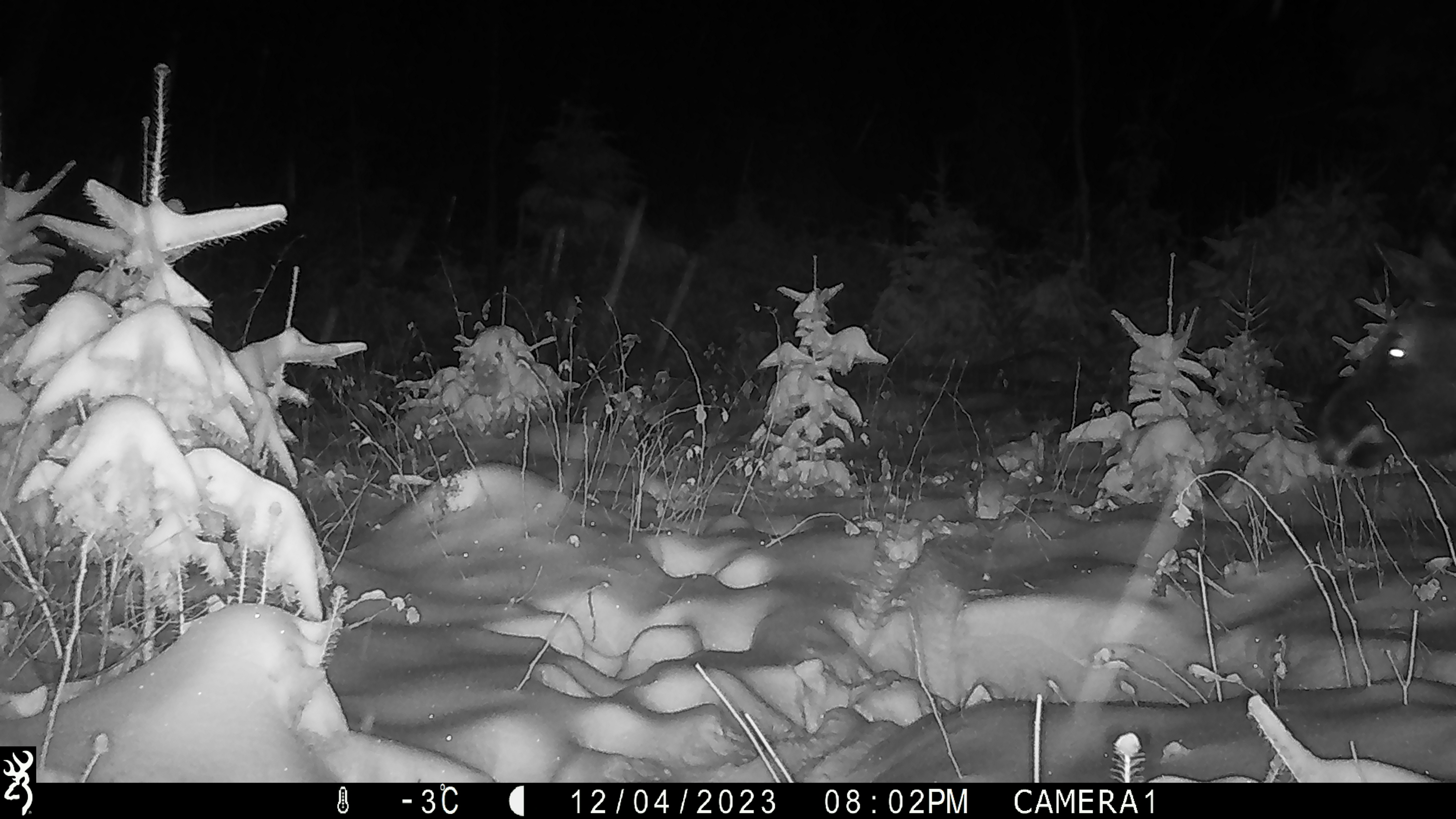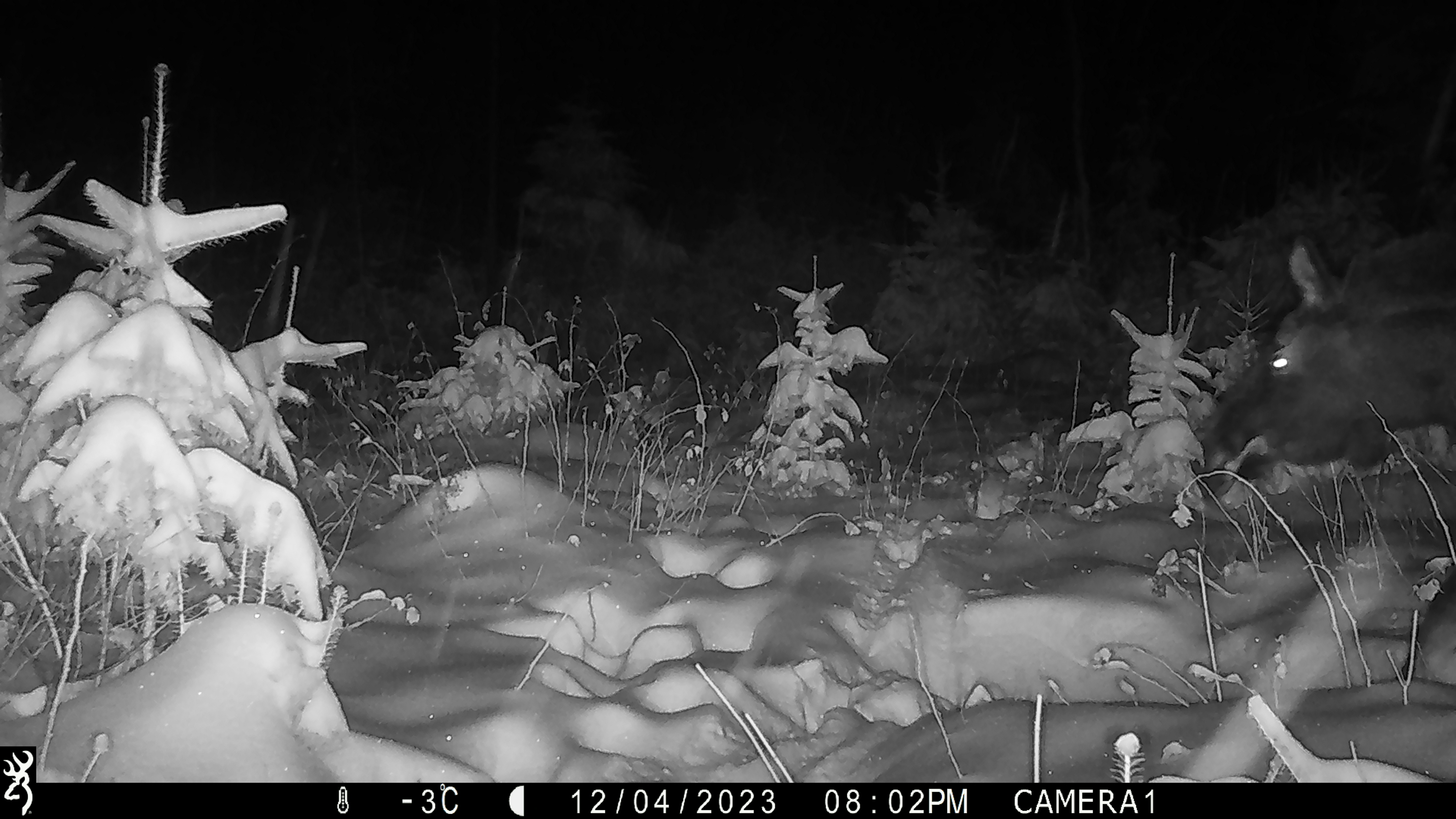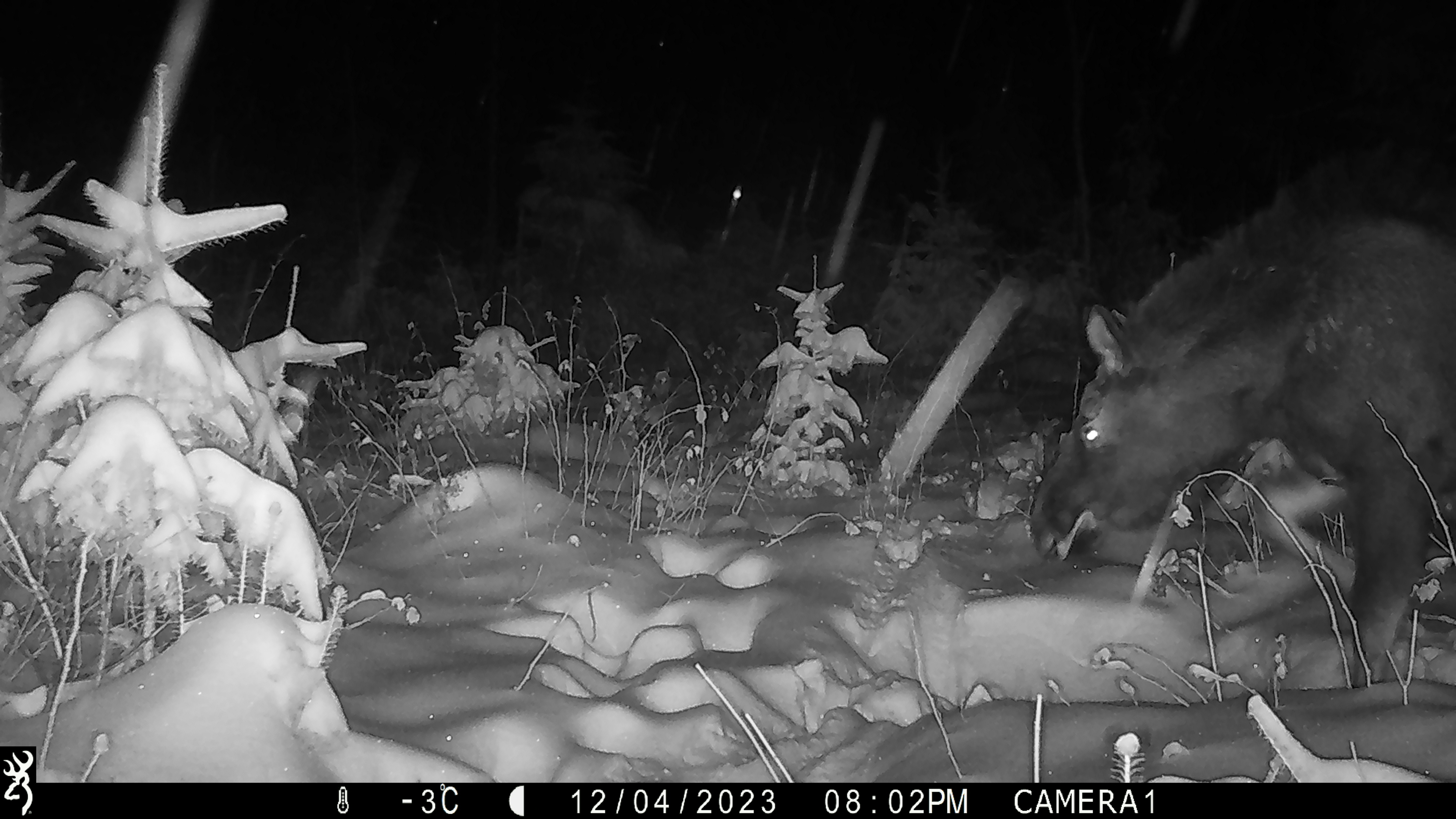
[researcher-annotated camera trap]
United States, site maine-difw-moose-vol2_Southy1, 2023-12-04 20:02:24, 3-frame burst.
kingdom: Animalia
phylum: Chordata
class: Mammalia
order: Artiodactyla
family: Cervidae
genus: Alces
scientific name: Alces alces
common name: moose